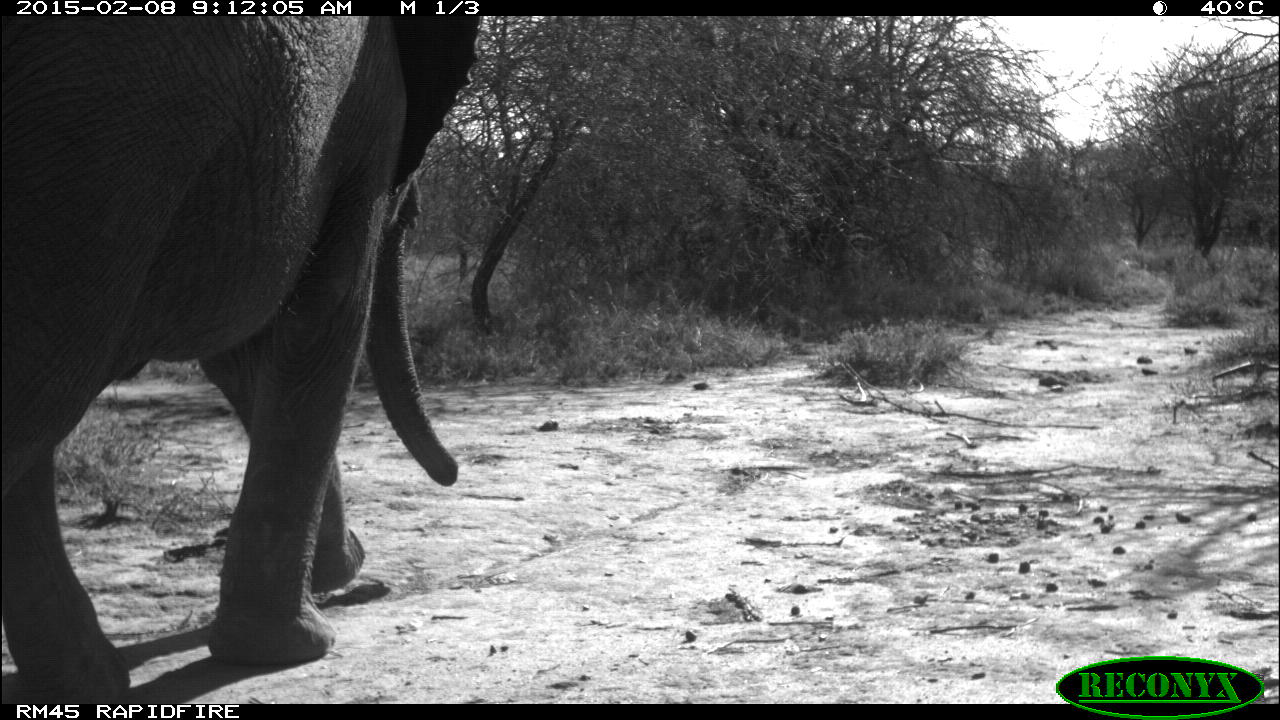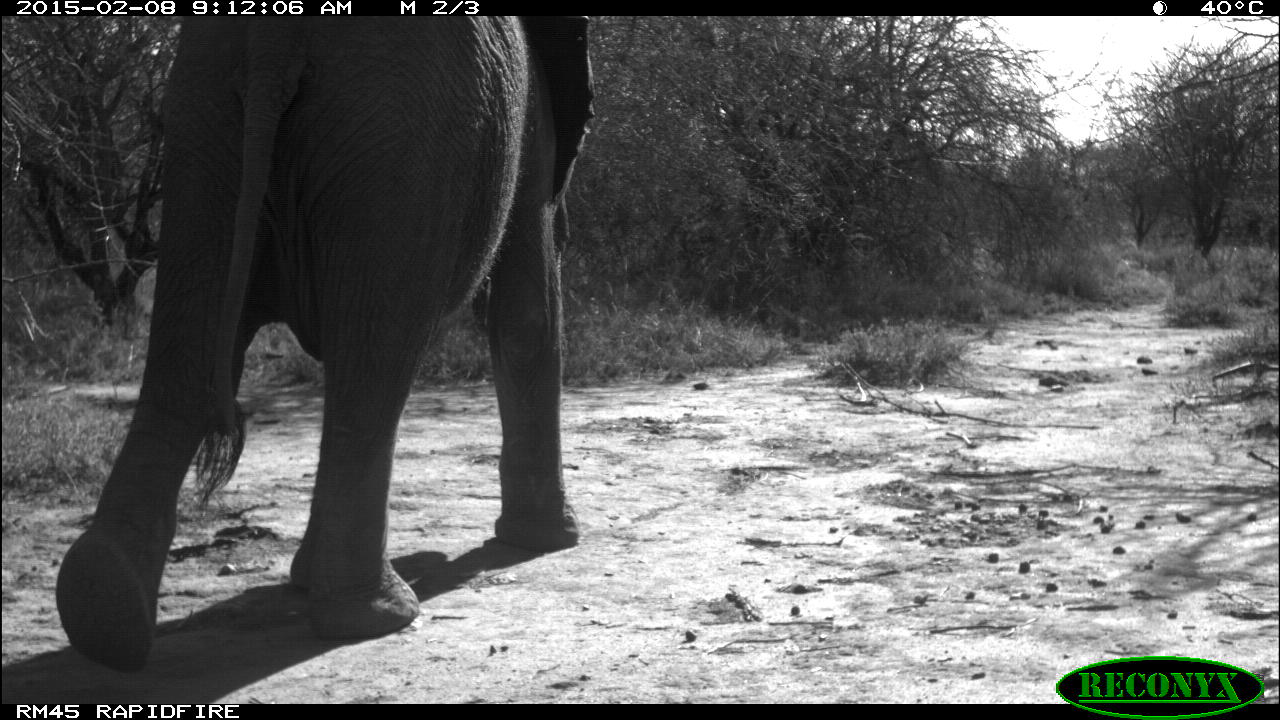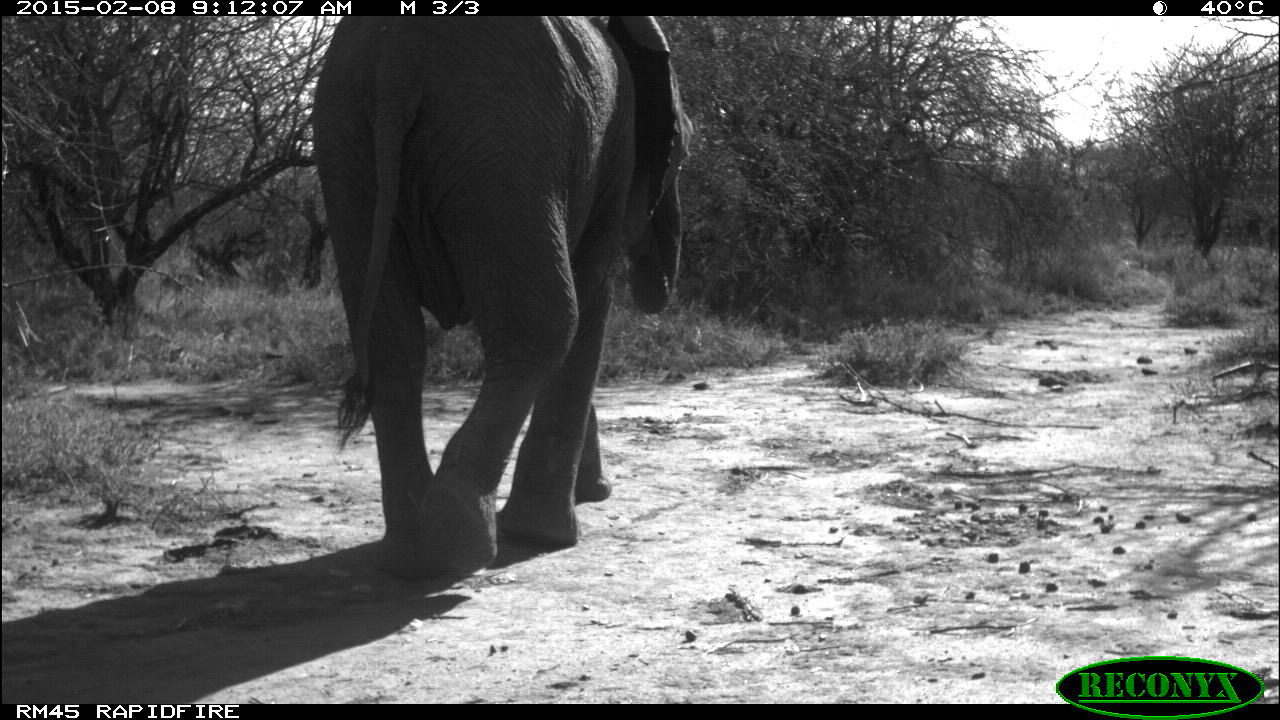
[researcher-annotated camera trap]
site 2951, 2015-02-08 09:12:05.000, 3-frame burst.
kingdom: Animalia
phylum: Chordata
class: Mammalia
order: Proboscidea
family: Elephantidae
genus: Loxodonta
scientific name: Loxodonta africana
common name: african bush elephant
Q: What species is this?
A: Loxodonta africana (african bush elephant).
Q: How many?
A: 2.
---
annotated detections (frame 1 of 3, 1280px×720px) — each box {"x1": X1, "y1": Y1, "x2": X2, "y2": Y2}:
loxodonta africana: {"x1": 0, "y1": 15, "x2": 479, "y2": 704}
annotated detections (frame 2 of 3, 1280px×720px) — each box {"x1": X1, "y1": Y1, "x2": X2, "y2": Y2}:
loxodonta africana: {"x1": 55, "y1": 15, "x2": 595, "y2": 668}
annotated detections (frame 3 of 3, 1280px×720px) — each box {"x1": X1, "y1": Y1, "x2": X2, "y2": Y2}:
loxodonta africana: {"x1": 311, "y1": 13, "x2": 691, "y2": 581}